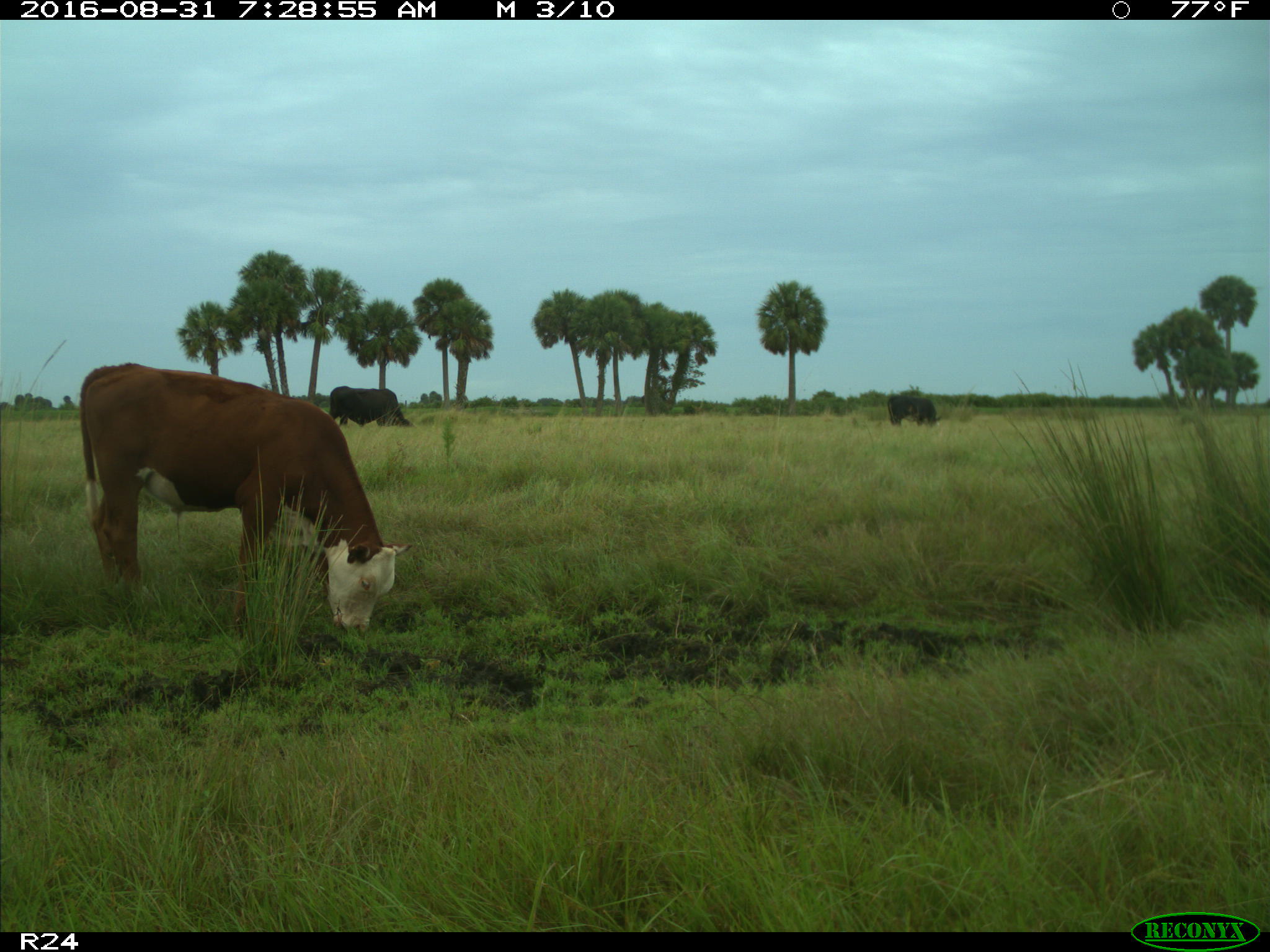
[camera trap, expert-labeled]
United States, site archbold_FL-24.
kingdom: Animalia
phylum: Chordata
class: Mammalia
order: Artiodactyla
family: Bovidae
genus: Bos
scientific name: Bos taurus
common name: domestic cow